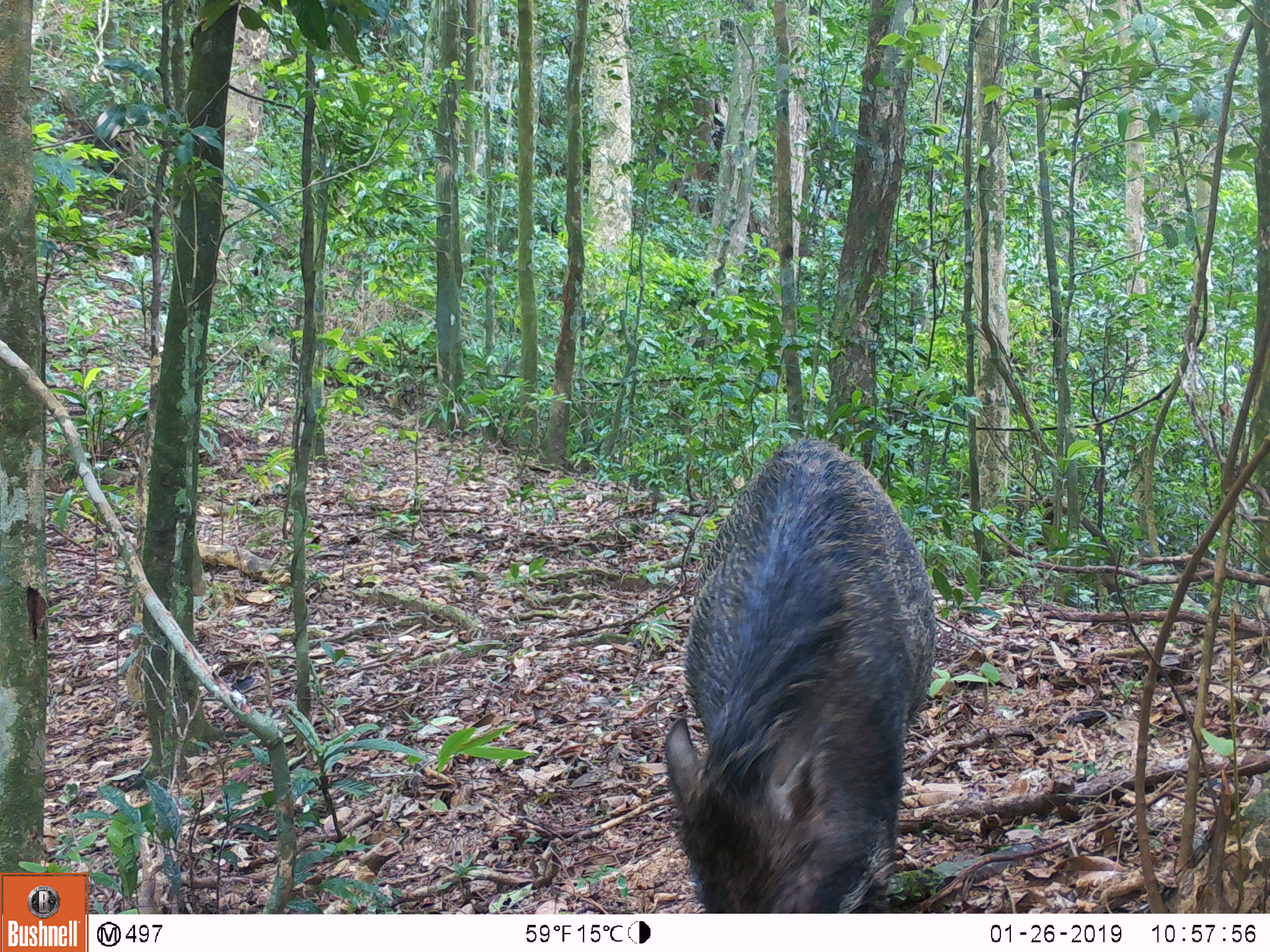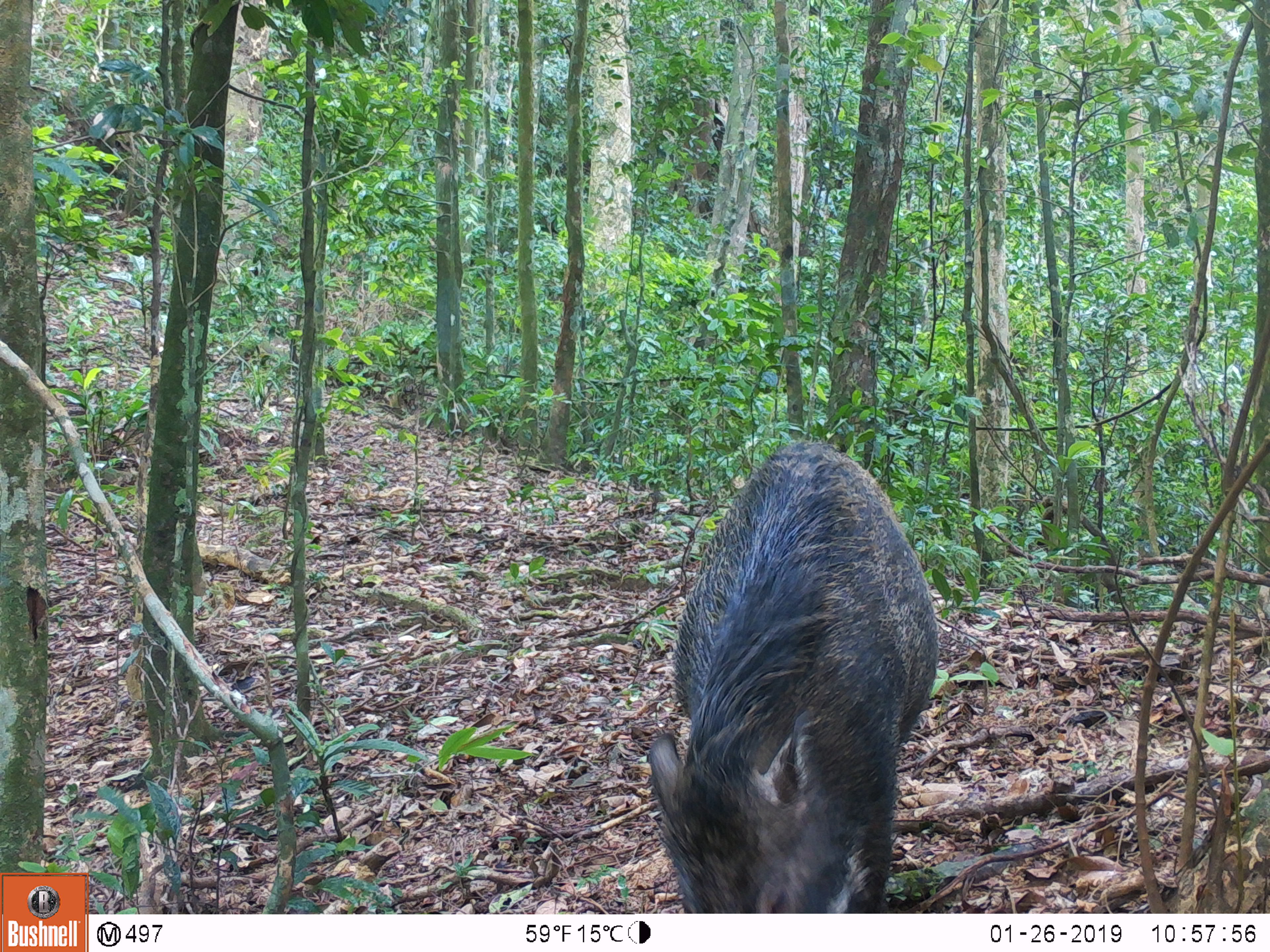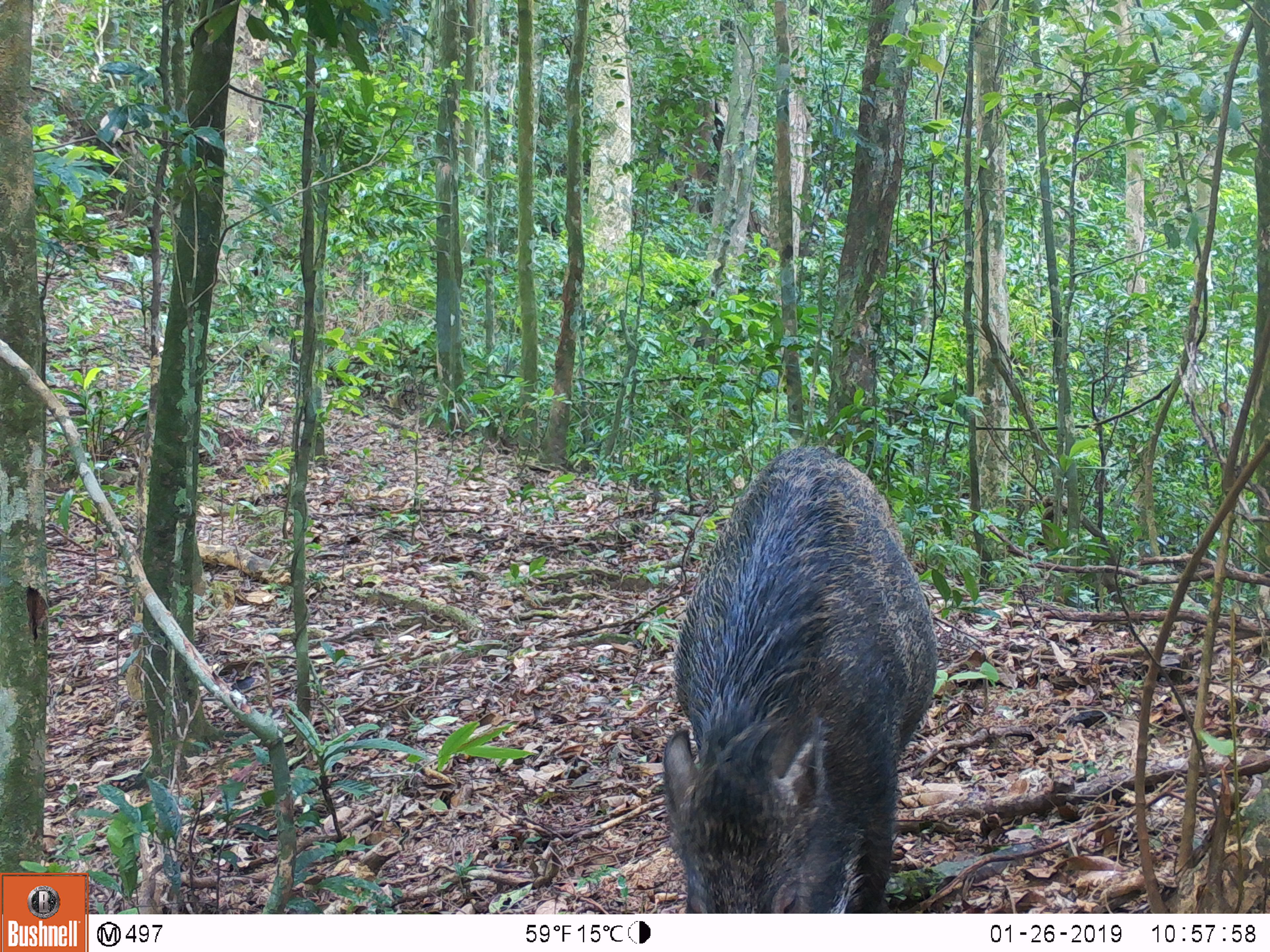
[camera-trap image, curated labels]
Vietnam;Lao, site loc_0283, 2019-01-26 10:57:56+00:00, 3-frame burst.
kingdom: Animalia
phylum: Chordata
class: Mammalia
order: Artiodactyla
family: Suidae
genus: Sus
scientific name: Sus scrofa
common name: eurasian wild pig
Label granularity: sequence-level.